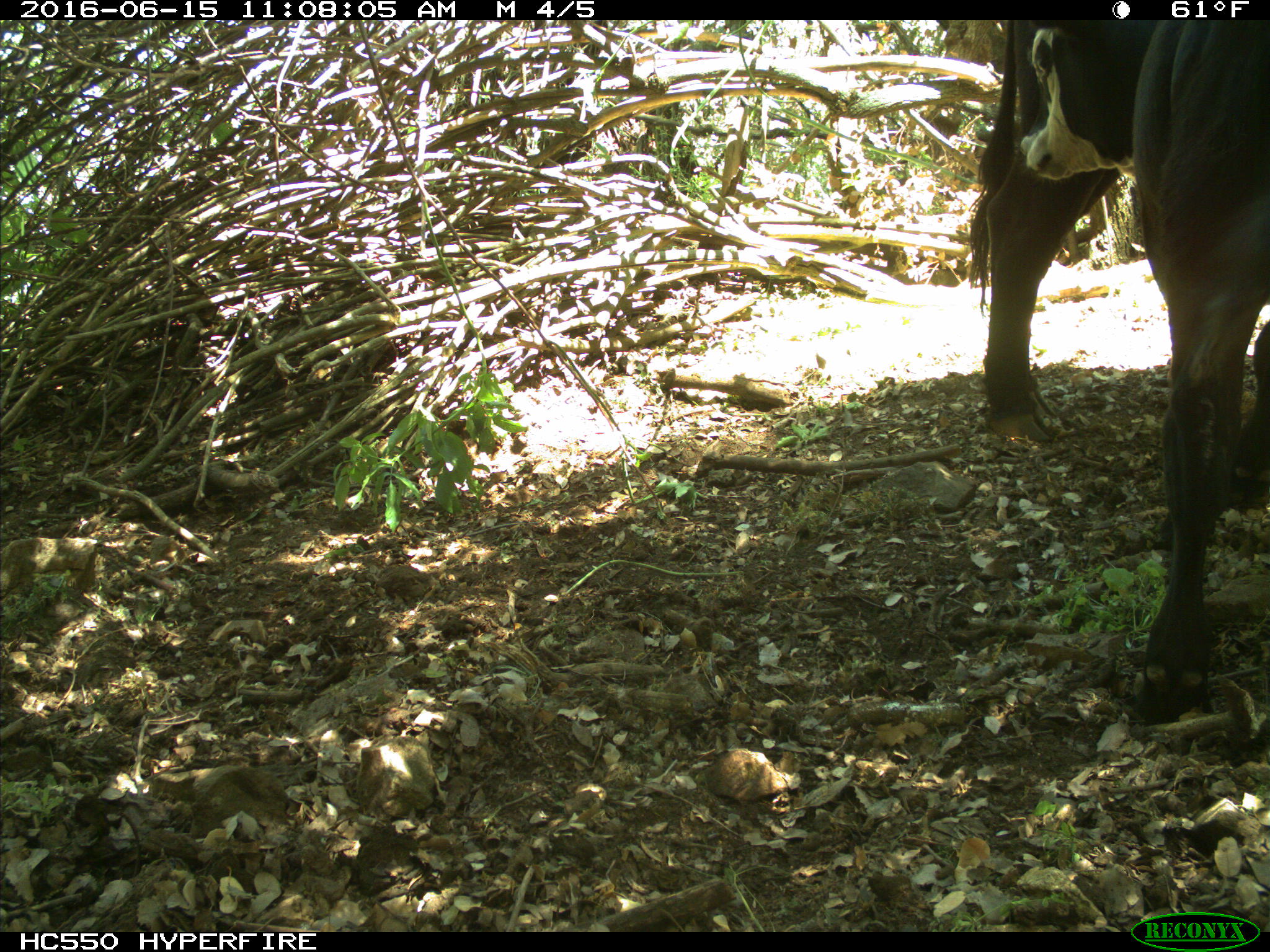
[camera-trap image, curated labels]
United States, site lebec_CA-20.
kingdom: Animalia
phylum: Chordata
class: Mammalia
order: Artiodactyla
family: Bovidae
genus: Bos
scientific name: Bos taurus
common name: domestic cow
Bos taurus (domestic cow).